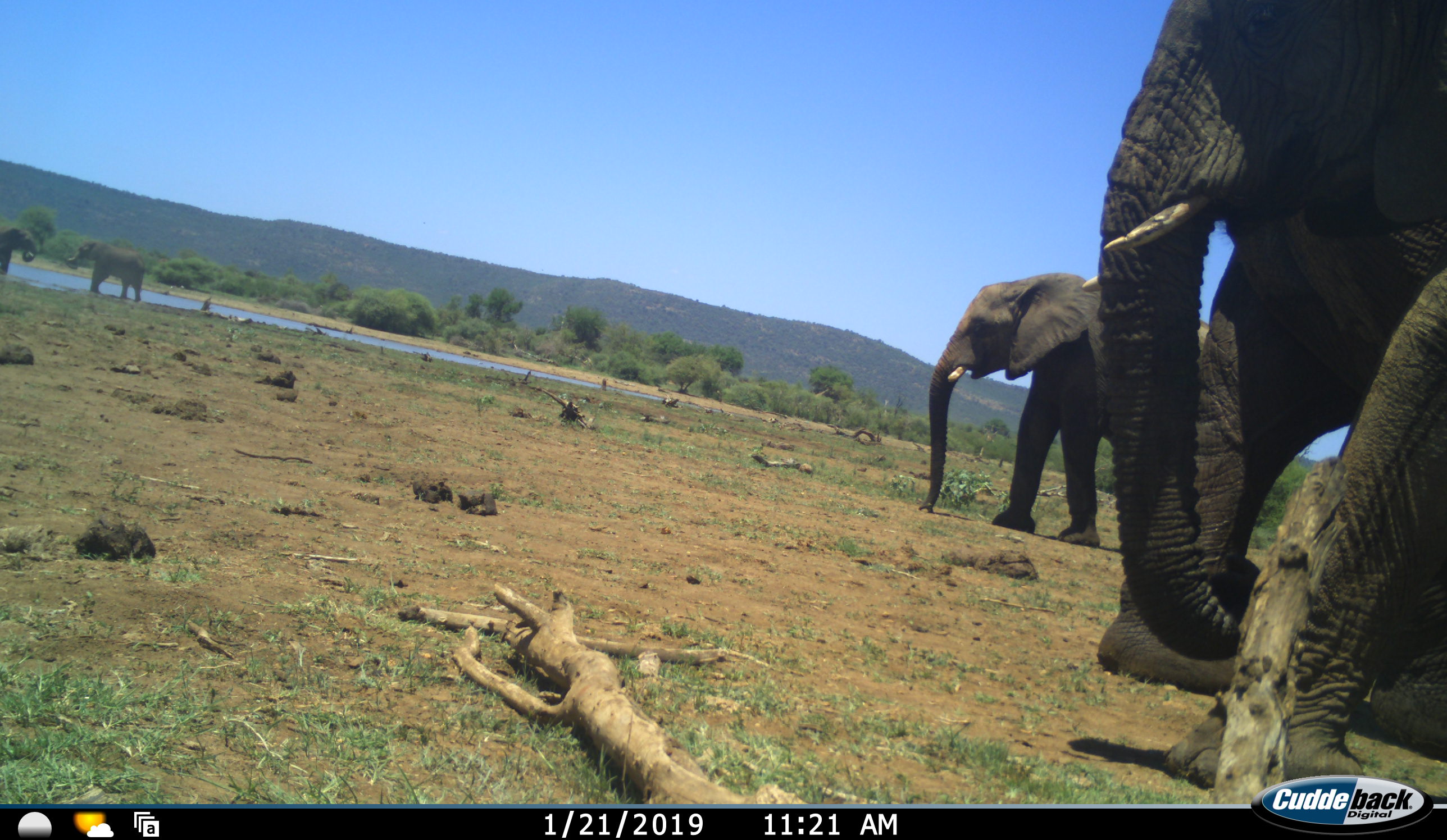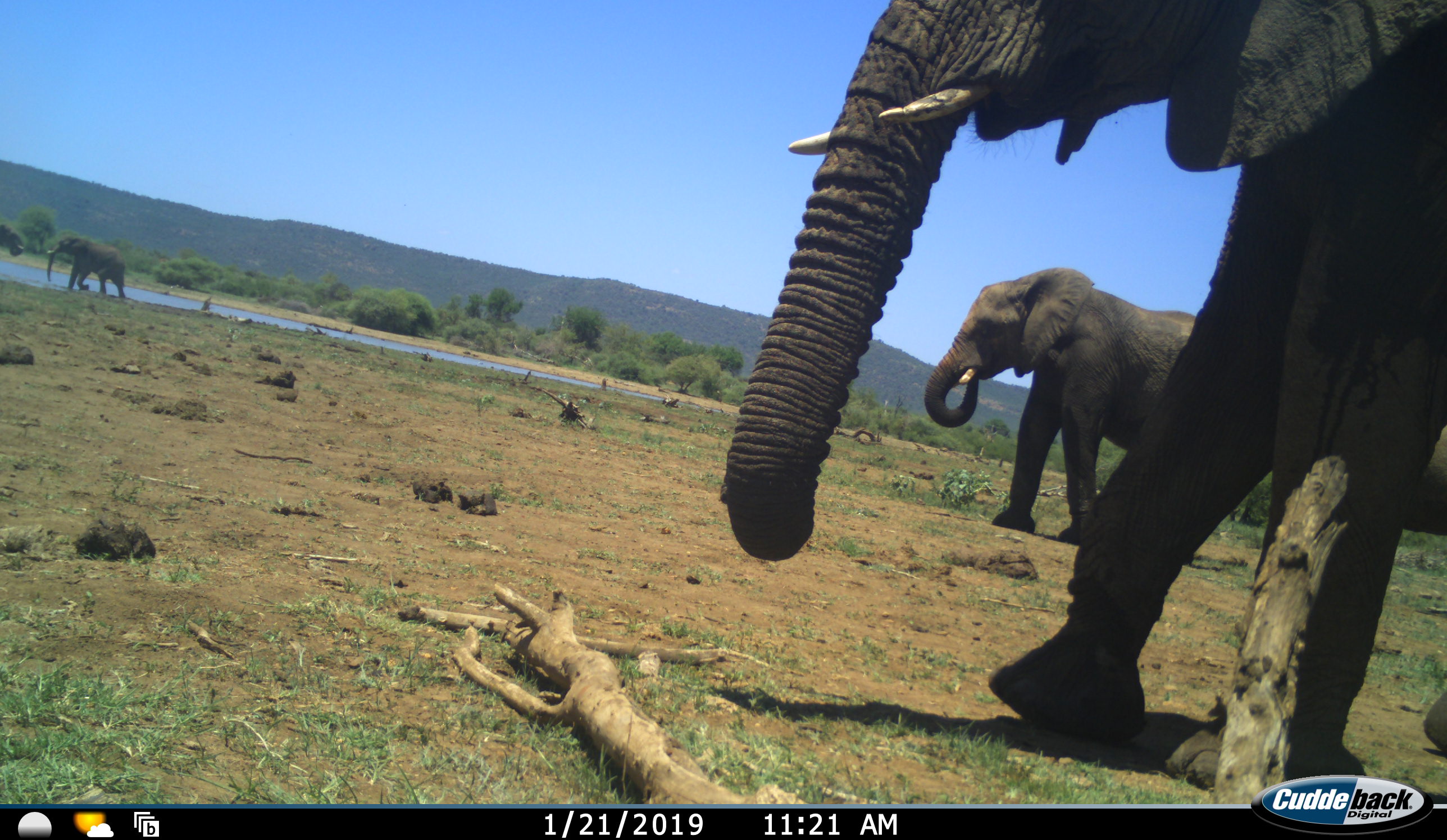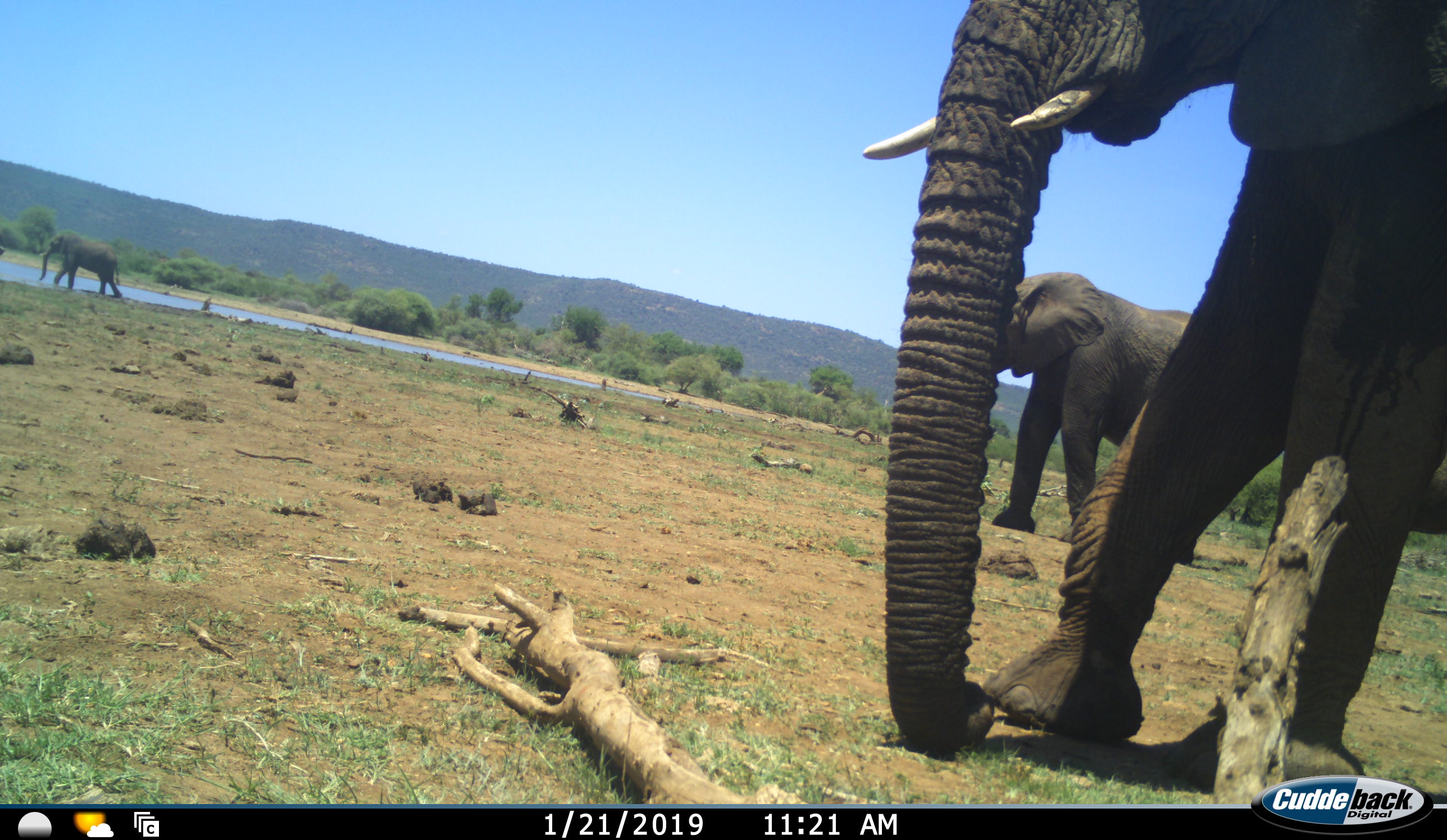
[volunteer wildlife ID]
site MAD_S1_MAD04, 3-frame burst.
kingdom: Animalia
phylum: Chordata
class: Mammalia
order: Proboscidea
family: Elephantidae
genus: Loxodonta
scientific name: Loxodonta africana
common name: african bush elephant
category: elephant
Elephant (african bush elephant) (Loxodonta africana), count 4. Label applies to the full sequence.